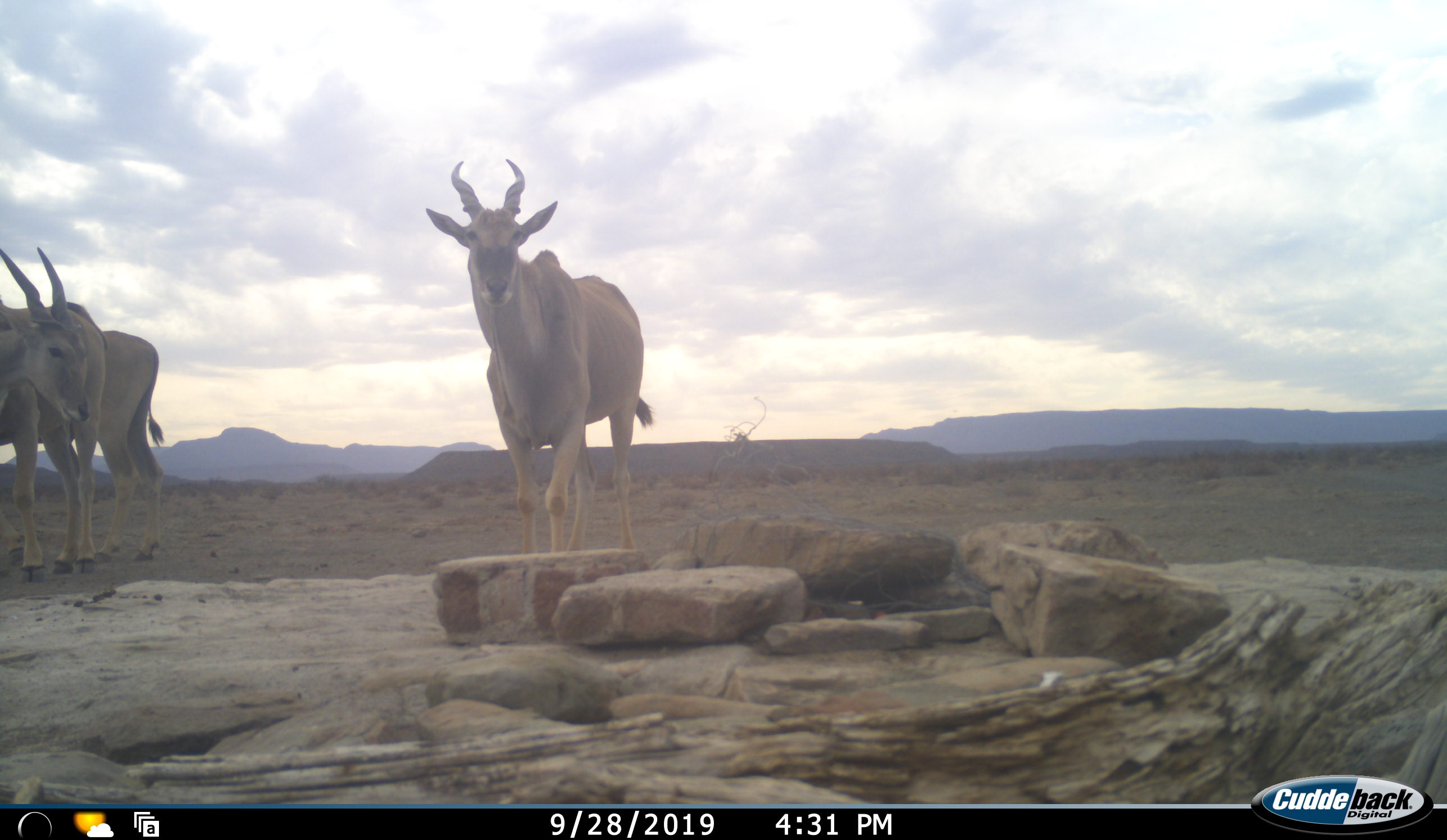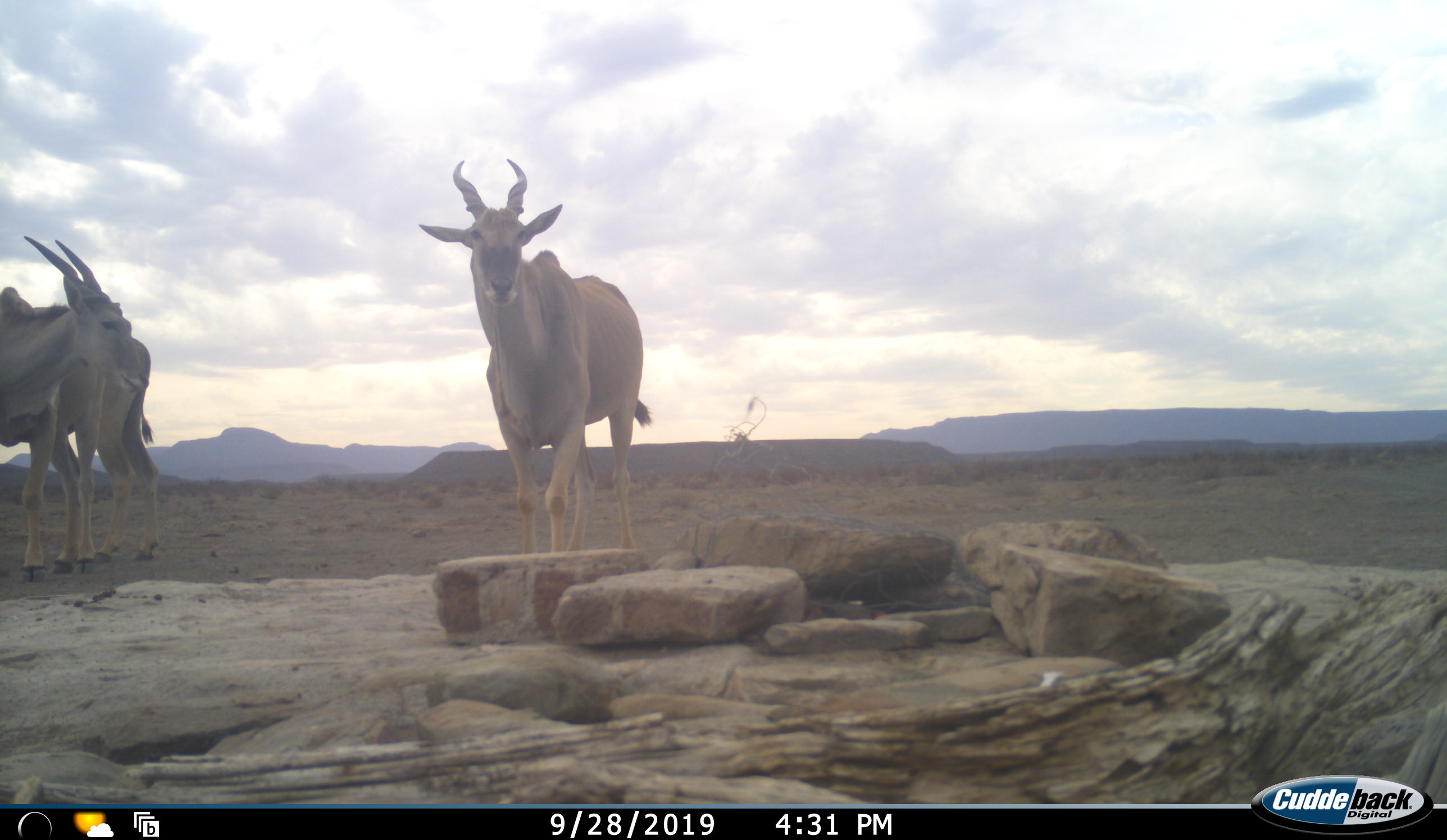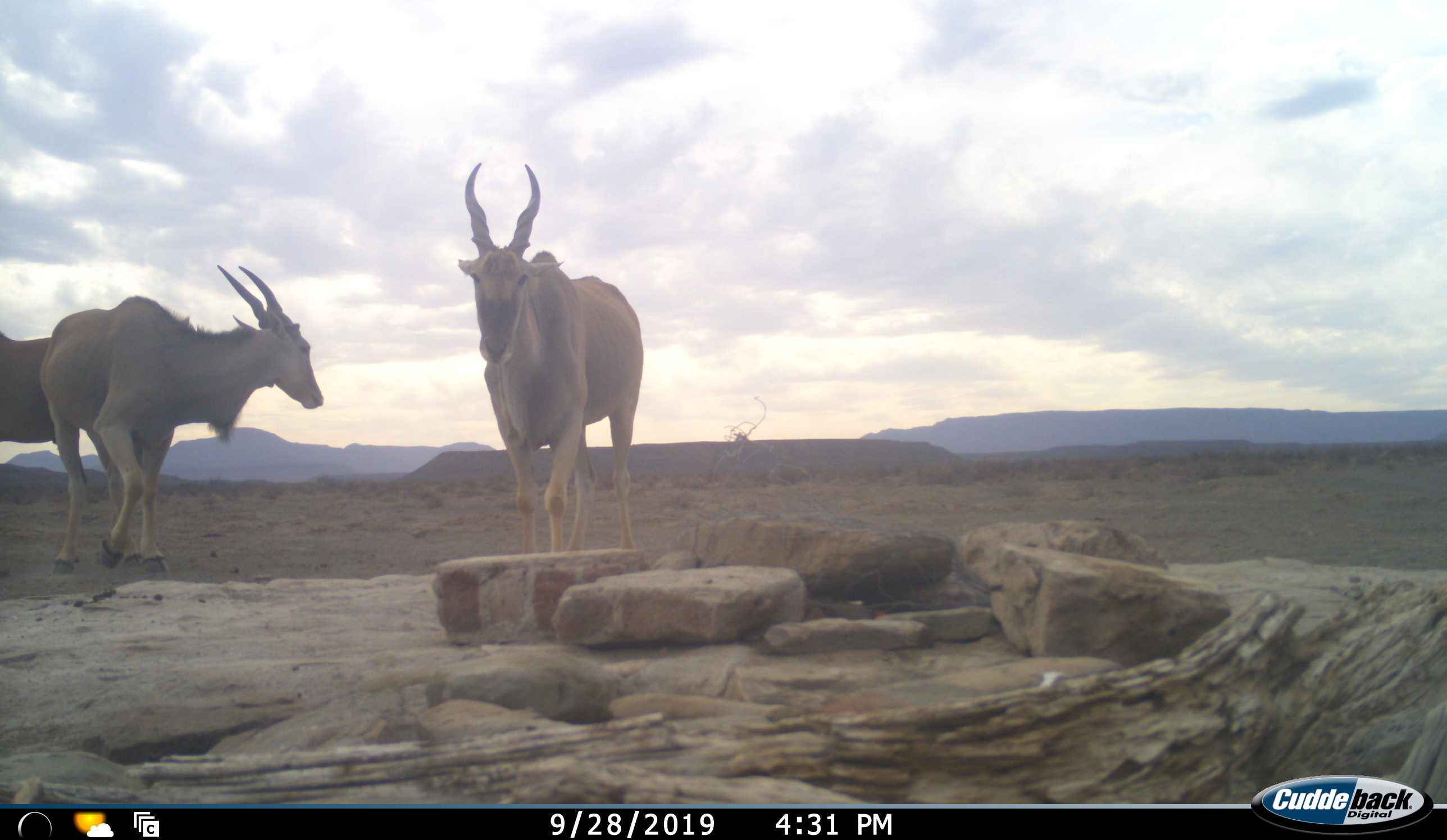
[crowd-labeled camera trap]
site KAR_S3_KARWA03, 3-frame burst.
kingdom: Animalia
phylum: Chordata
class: Mammalia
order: Artiodactyla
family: Bovidae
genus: Tragelaphus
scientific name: Tragelaphus oryx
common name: eland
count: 3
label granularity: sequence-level